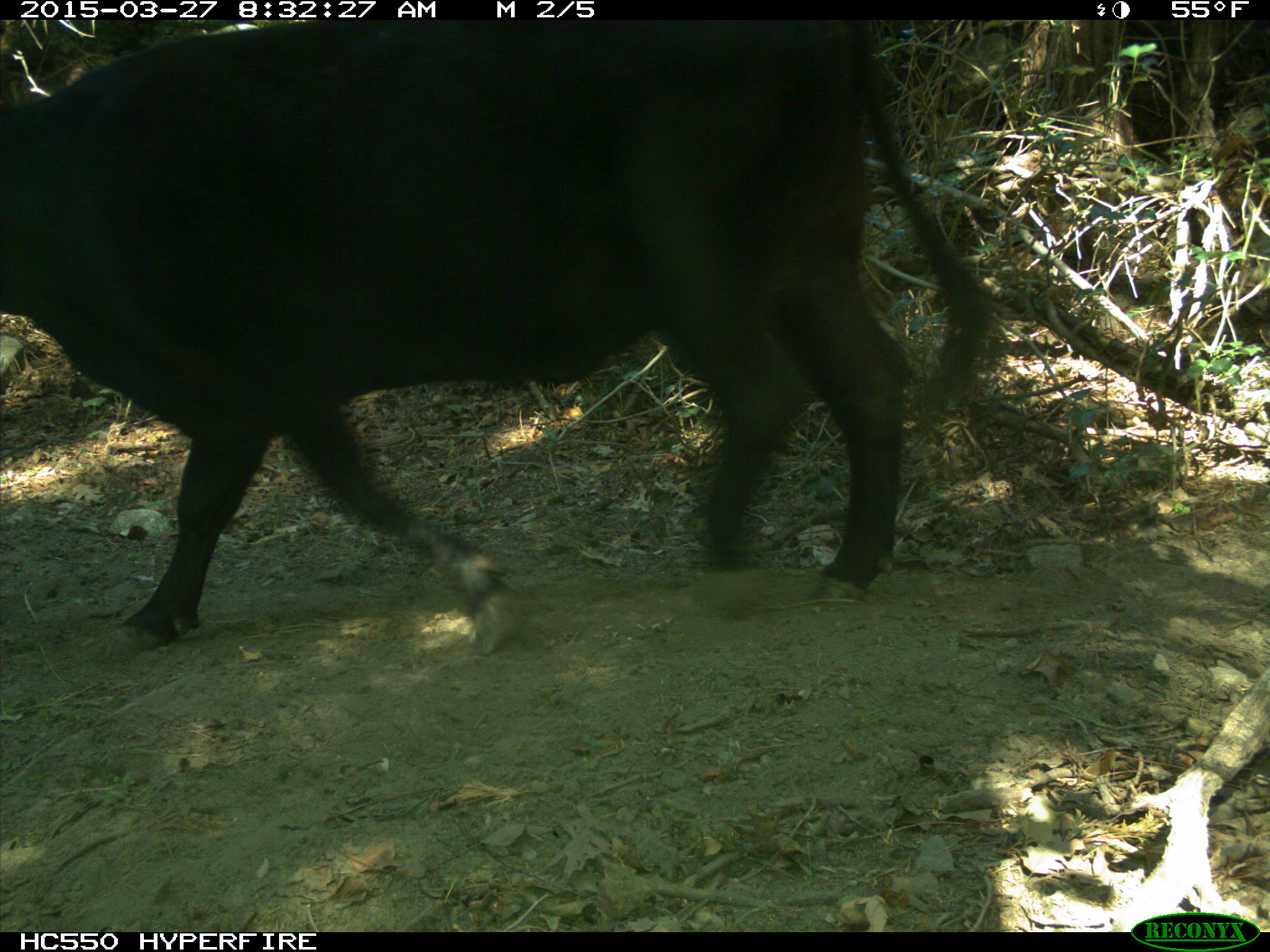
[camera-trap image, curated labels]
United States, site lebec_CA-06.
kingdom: Animalia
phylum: Chordata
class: Mammalia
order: Artiodactyla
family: Bovidae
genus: Bos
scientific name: Bos taurus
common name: domestic cow